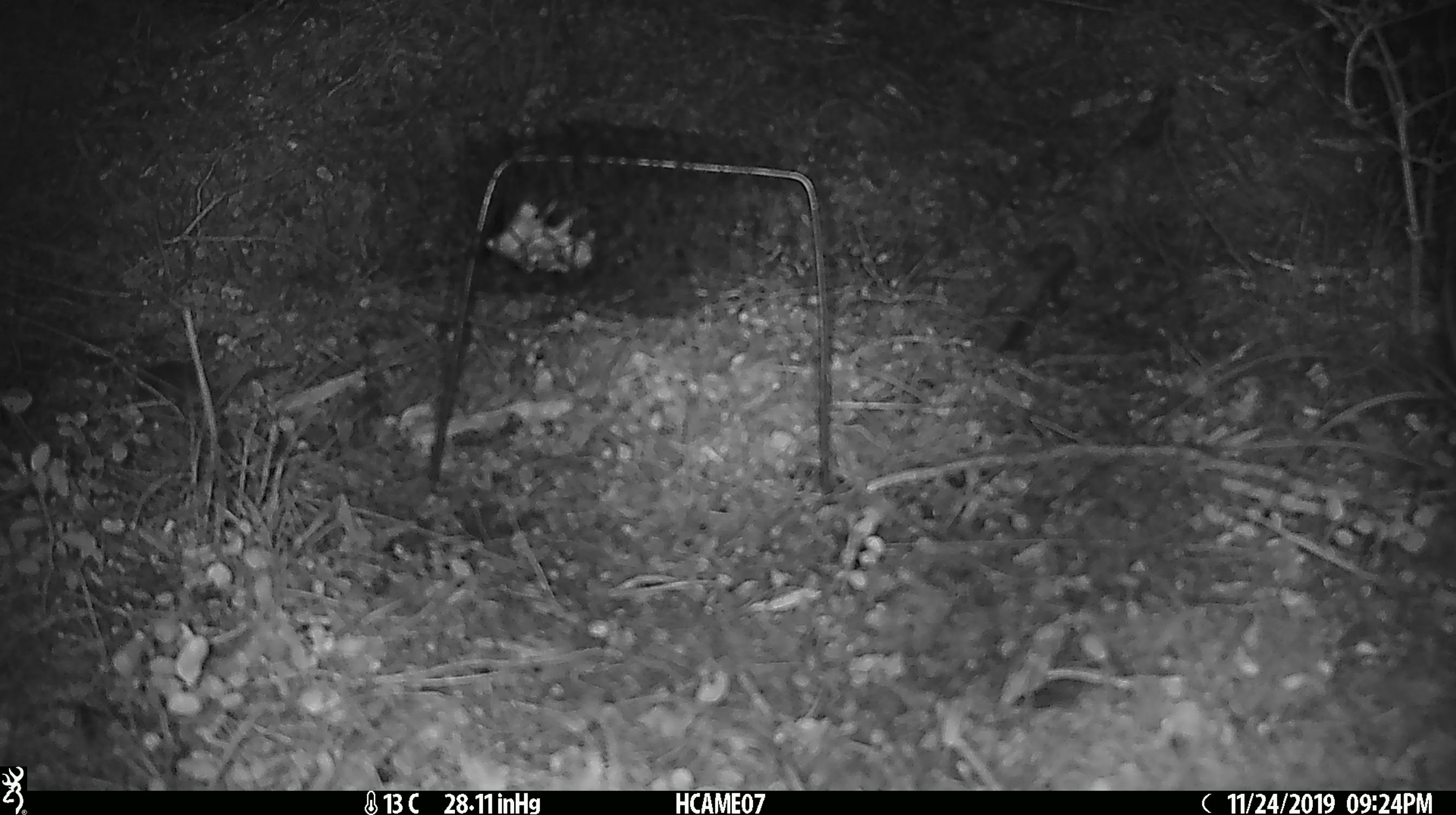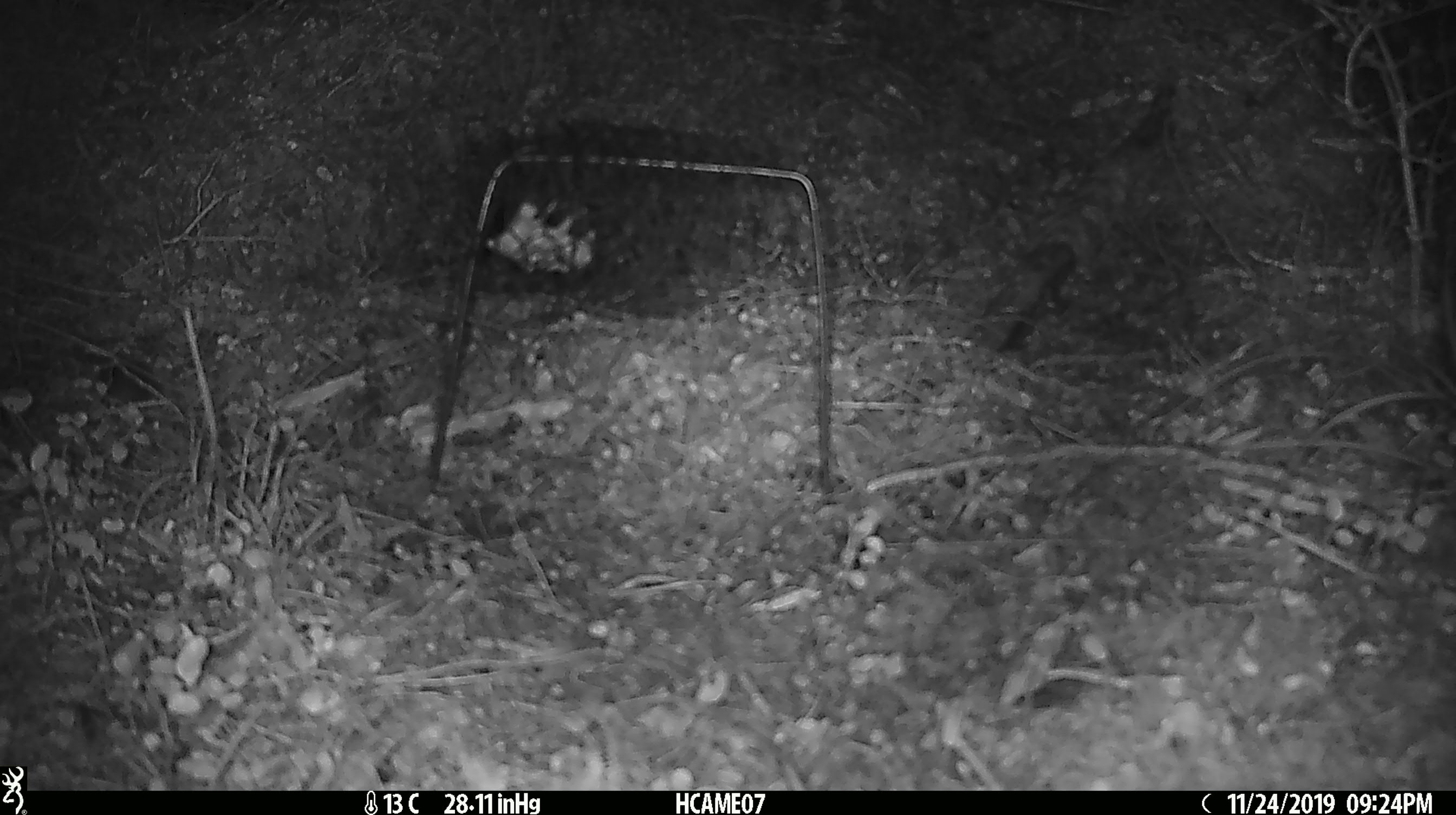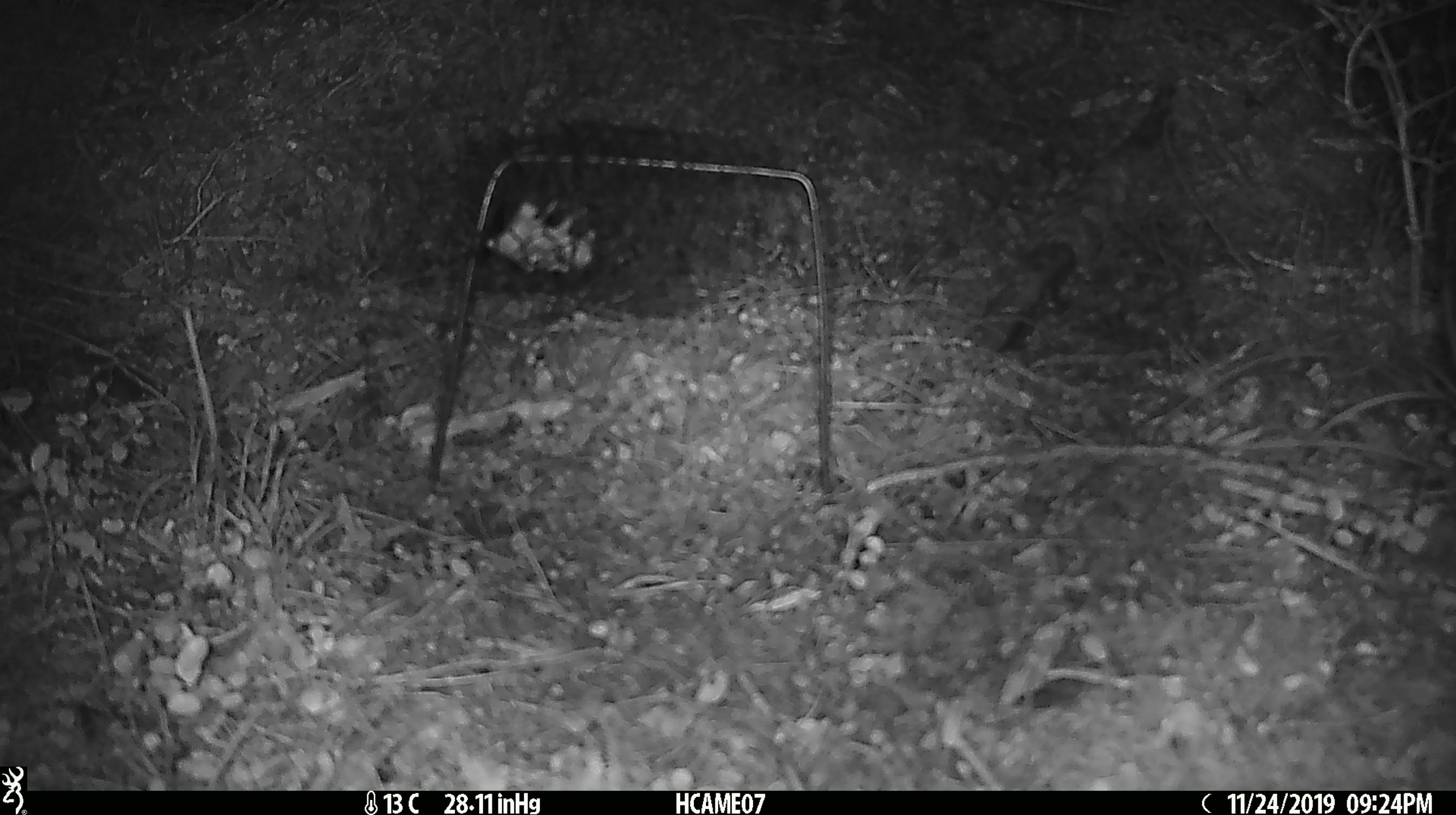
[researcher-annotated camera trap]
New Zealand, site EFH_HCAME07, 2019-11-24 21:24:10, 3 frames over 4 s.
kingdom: Animalia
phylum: Chordata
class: Mammalia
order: Rodentia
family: Muridae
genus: Mus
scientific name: Mus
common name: mouse